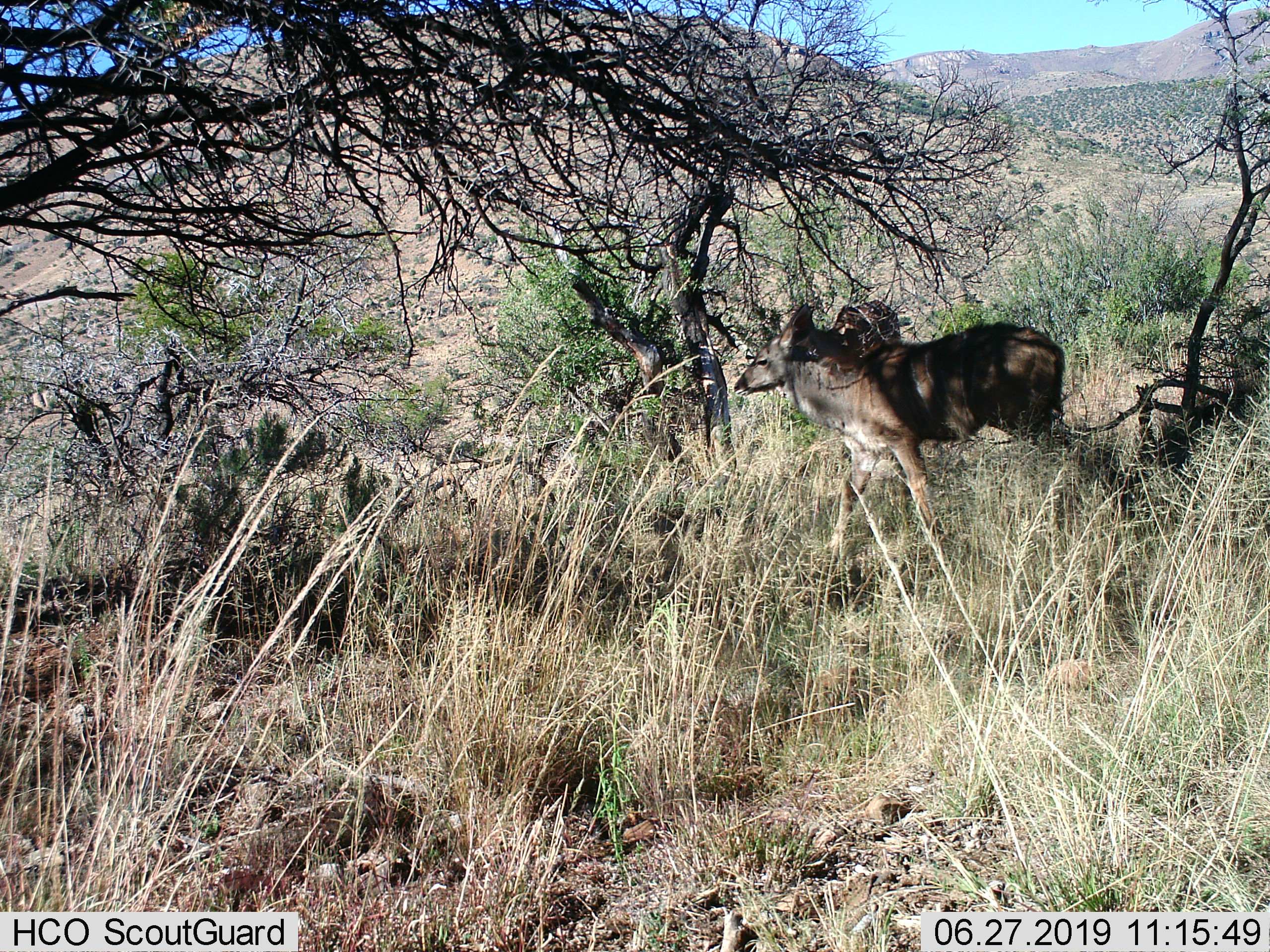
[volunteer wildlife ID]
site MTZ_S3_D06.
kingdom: Animalia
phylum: Chordata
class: Mammalia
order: Artiodactyla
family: Bovidae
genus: Tragelaphus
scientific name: Tragelaphus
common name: kudu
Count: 1.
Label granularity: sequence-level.